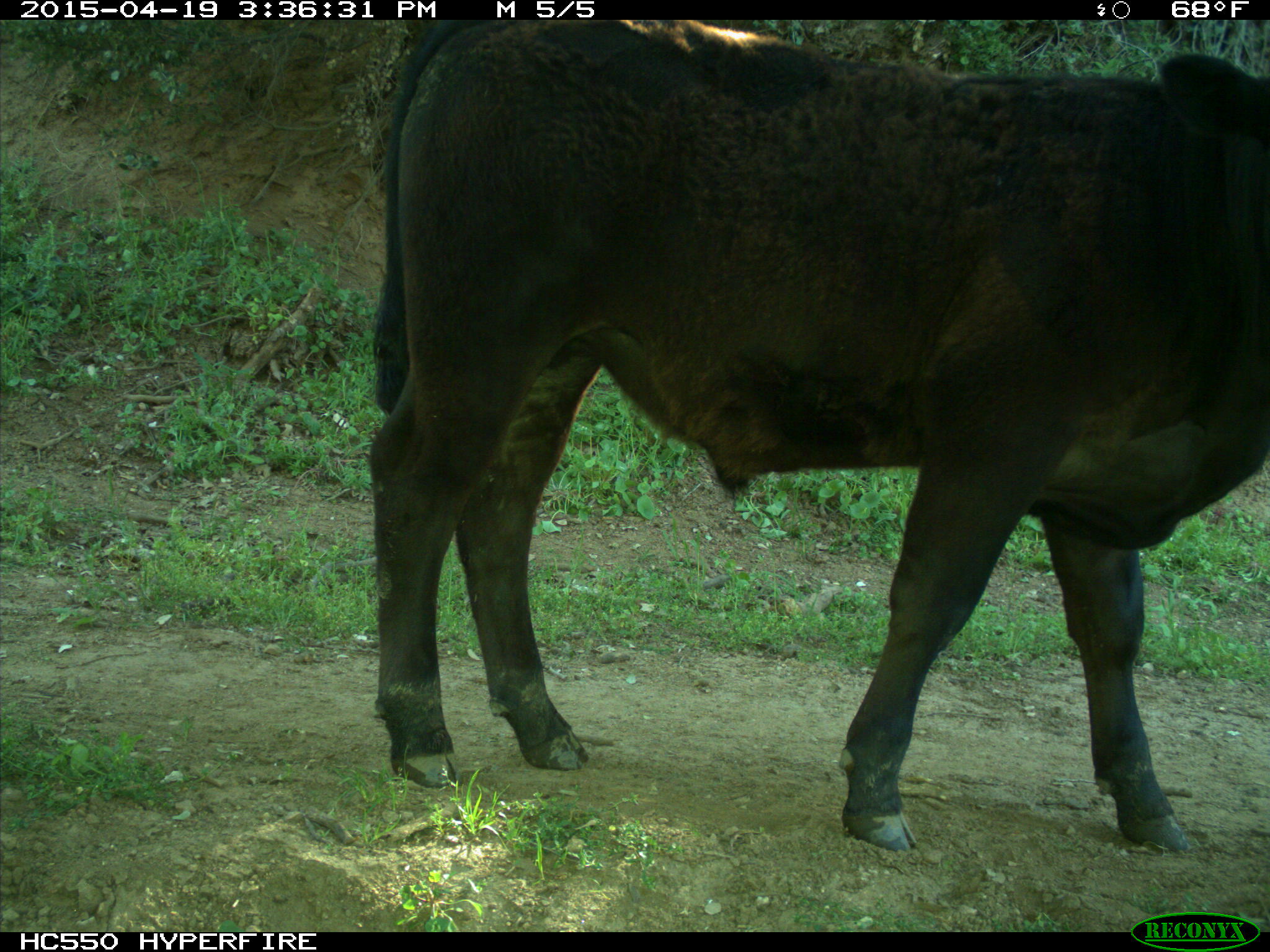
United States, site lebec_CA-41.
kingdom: Animalia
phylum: Chordata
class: Mammalia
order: Artiodactyla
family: Bovidae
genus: Bos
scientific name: Bos taurus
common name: domestic cow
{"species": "Bos taurus (domestic cow)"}